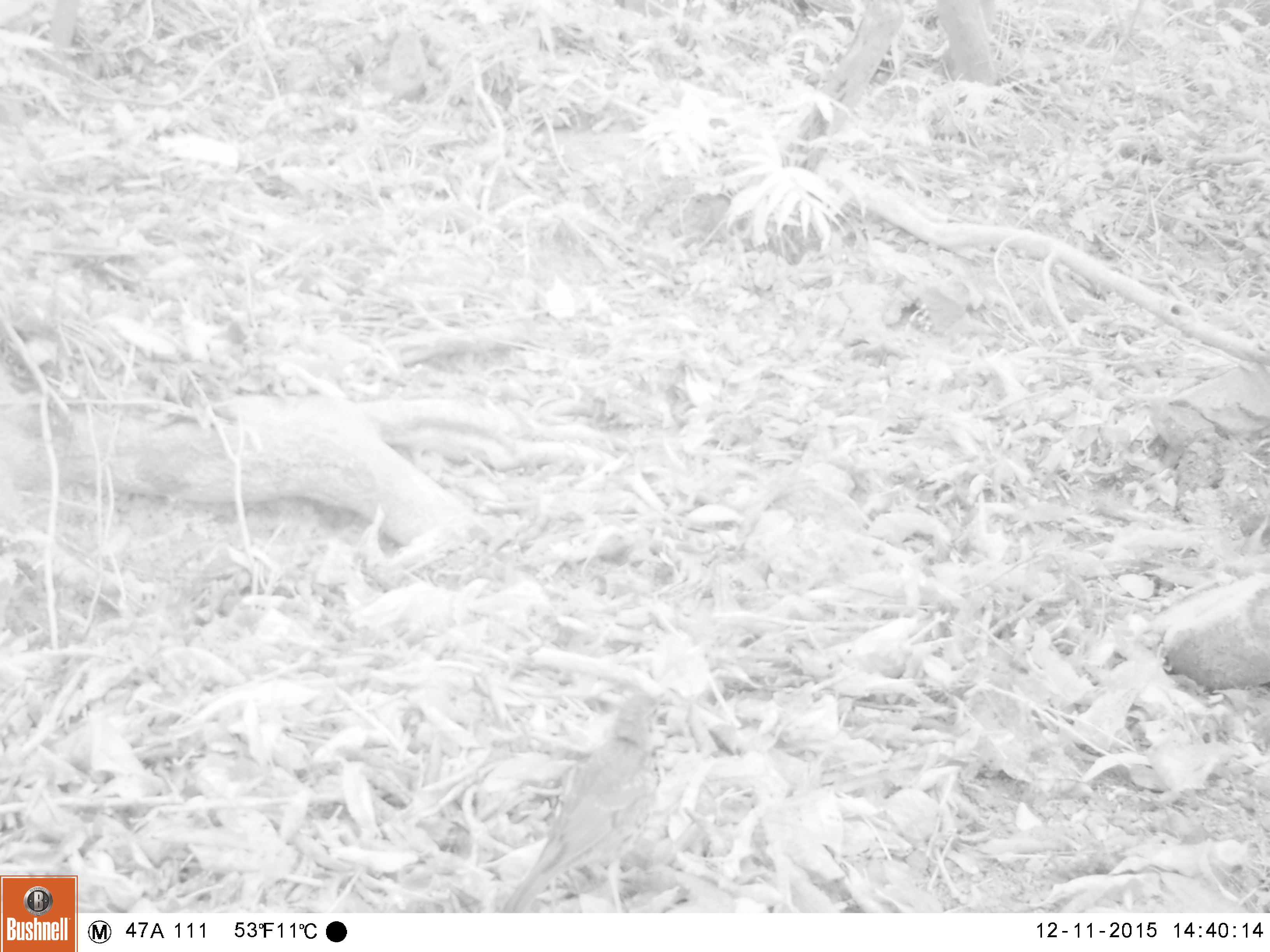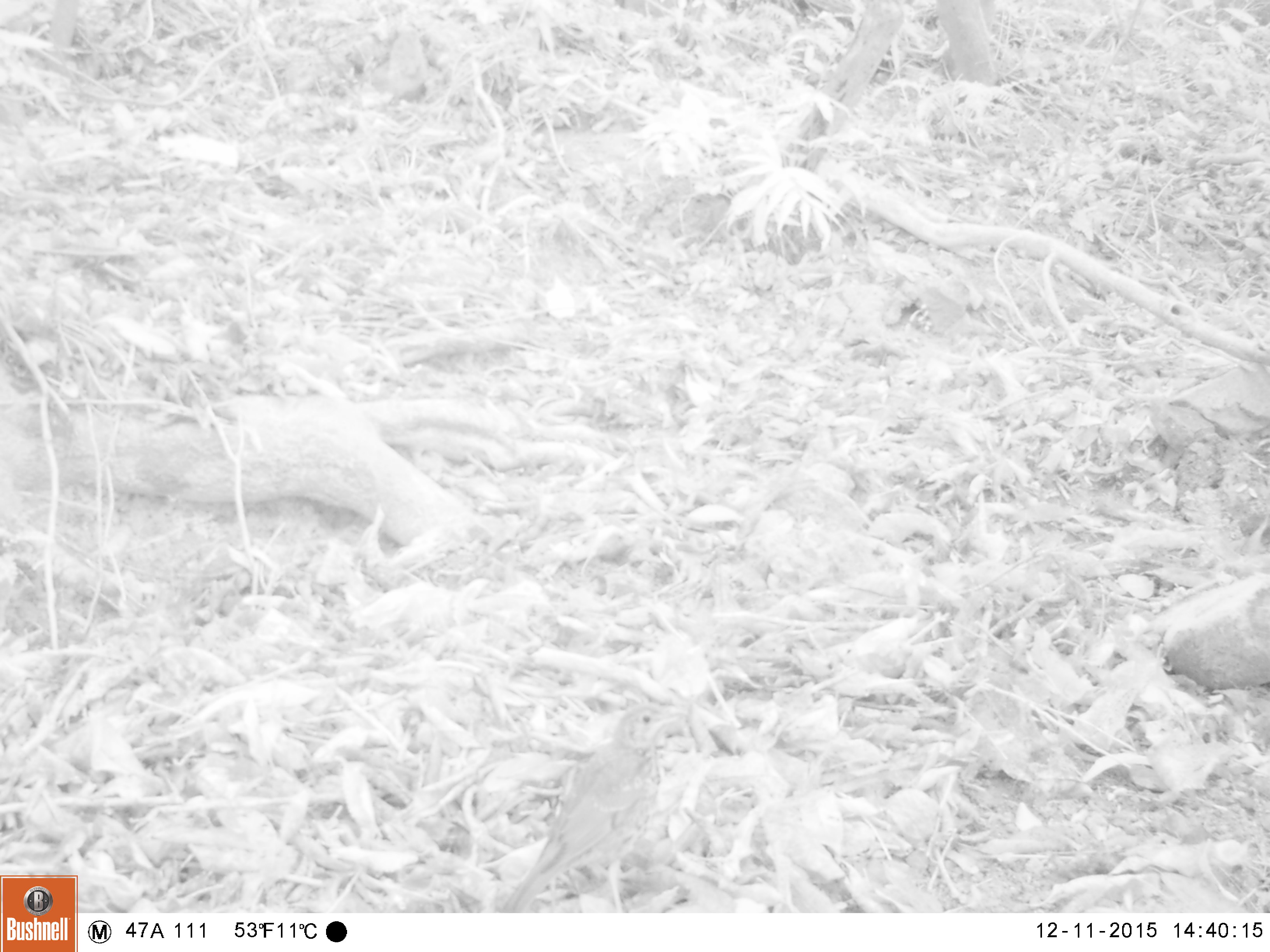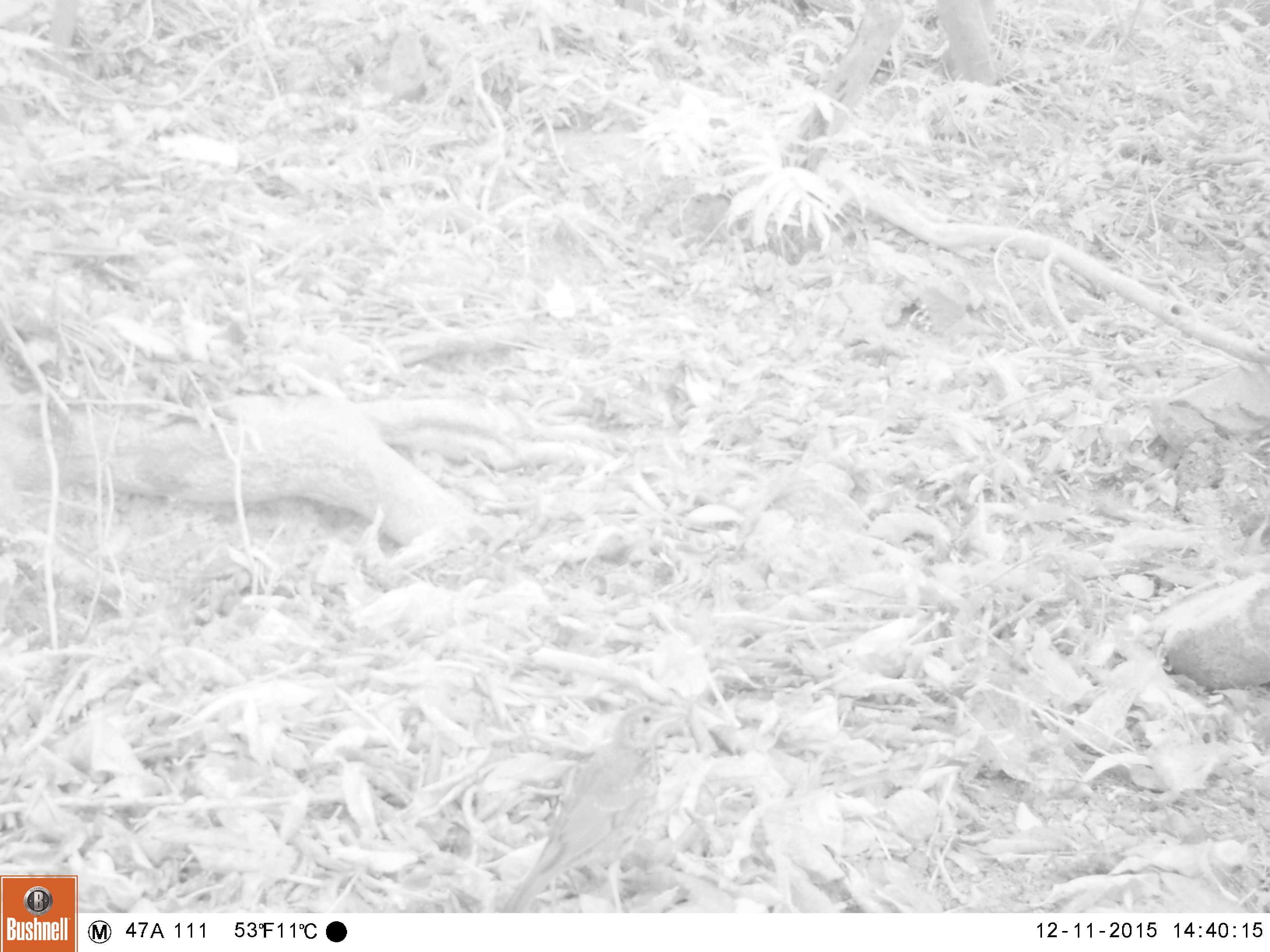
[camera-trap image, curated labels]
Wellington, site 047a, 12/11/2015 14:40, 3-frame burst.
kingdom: Animalia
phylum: Chordata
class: Aves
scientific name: Aves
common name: bird